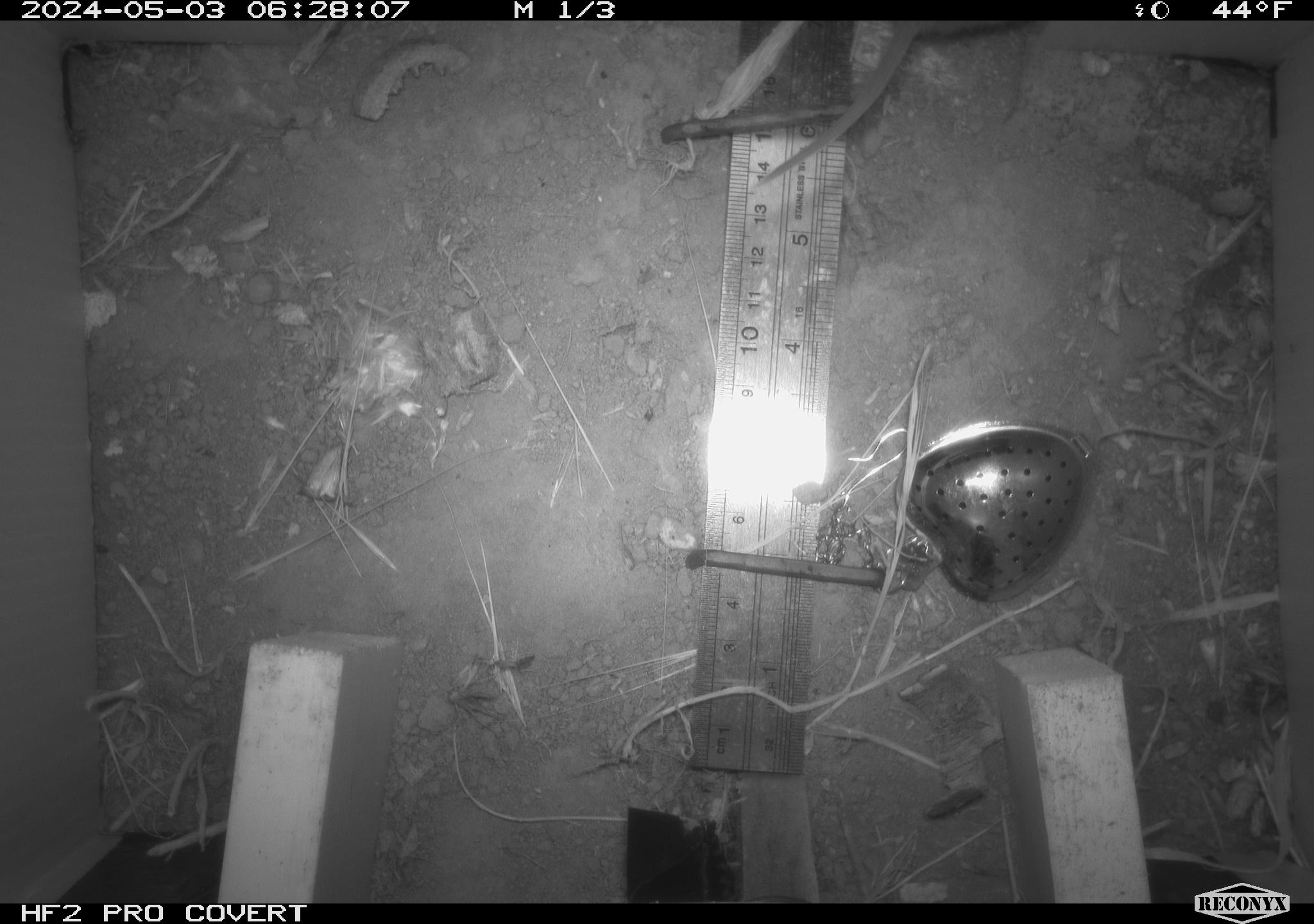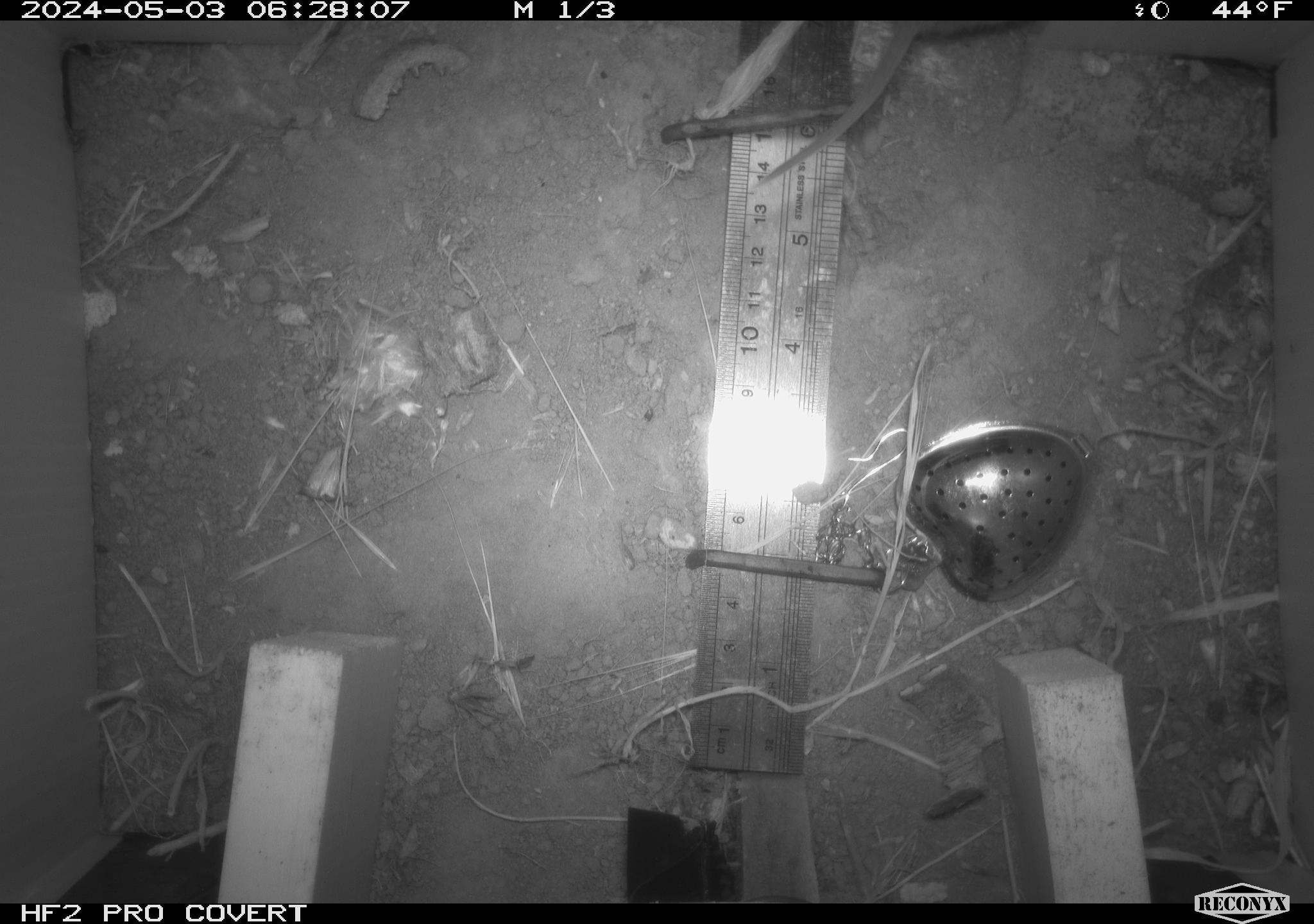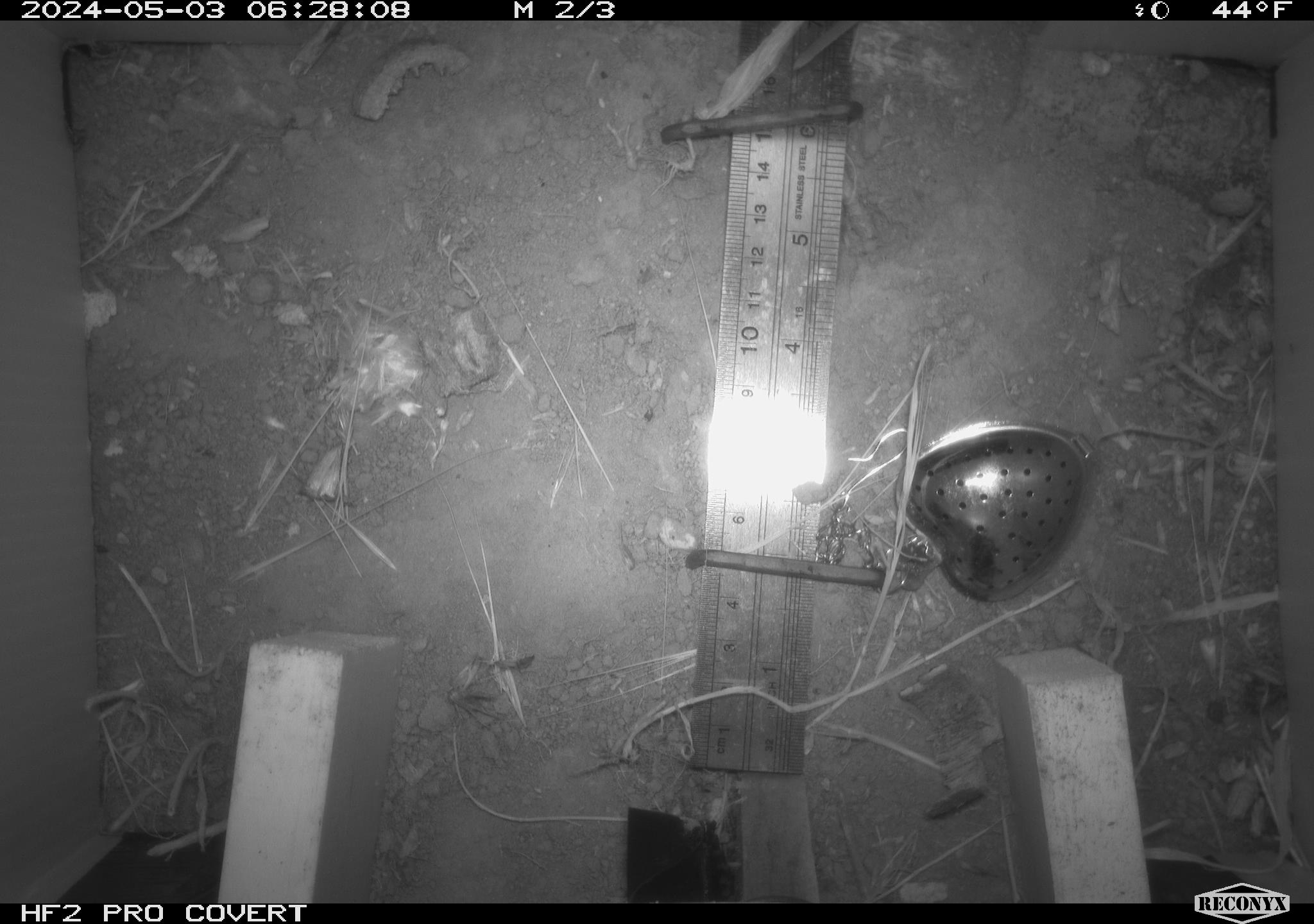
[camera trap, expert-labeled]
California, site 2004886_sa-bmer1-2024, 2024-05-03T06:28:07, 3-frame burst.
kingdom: Animalia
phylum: Chordata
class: Mammalia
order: Rodentia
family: Cricetidae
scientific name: Cricetidae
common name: hamsters, voles, lemmings, and allies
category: cricetidae family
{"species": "cricetidae family (hamsters, voles, lemmings, and allies) (Cricetidae)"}